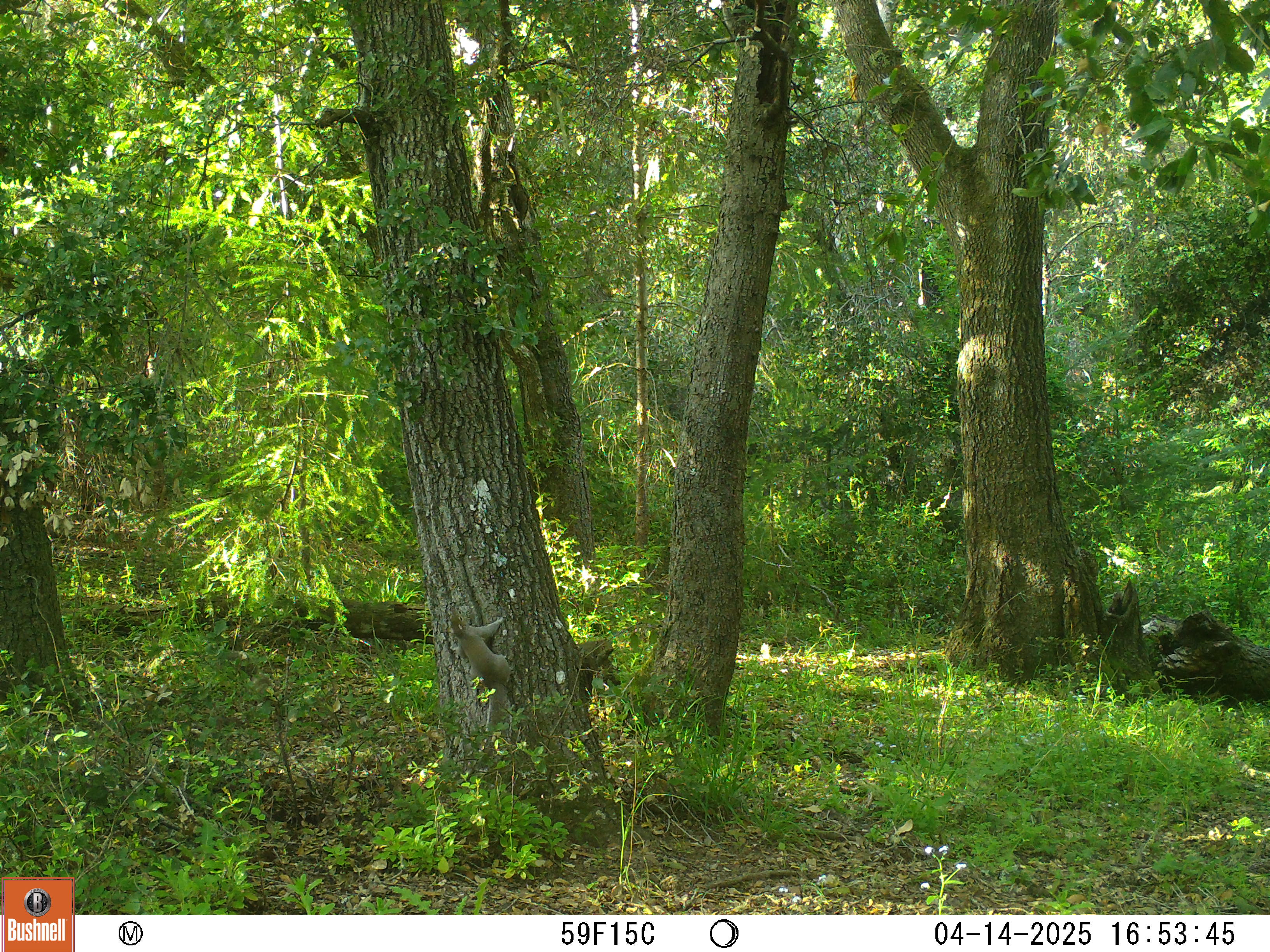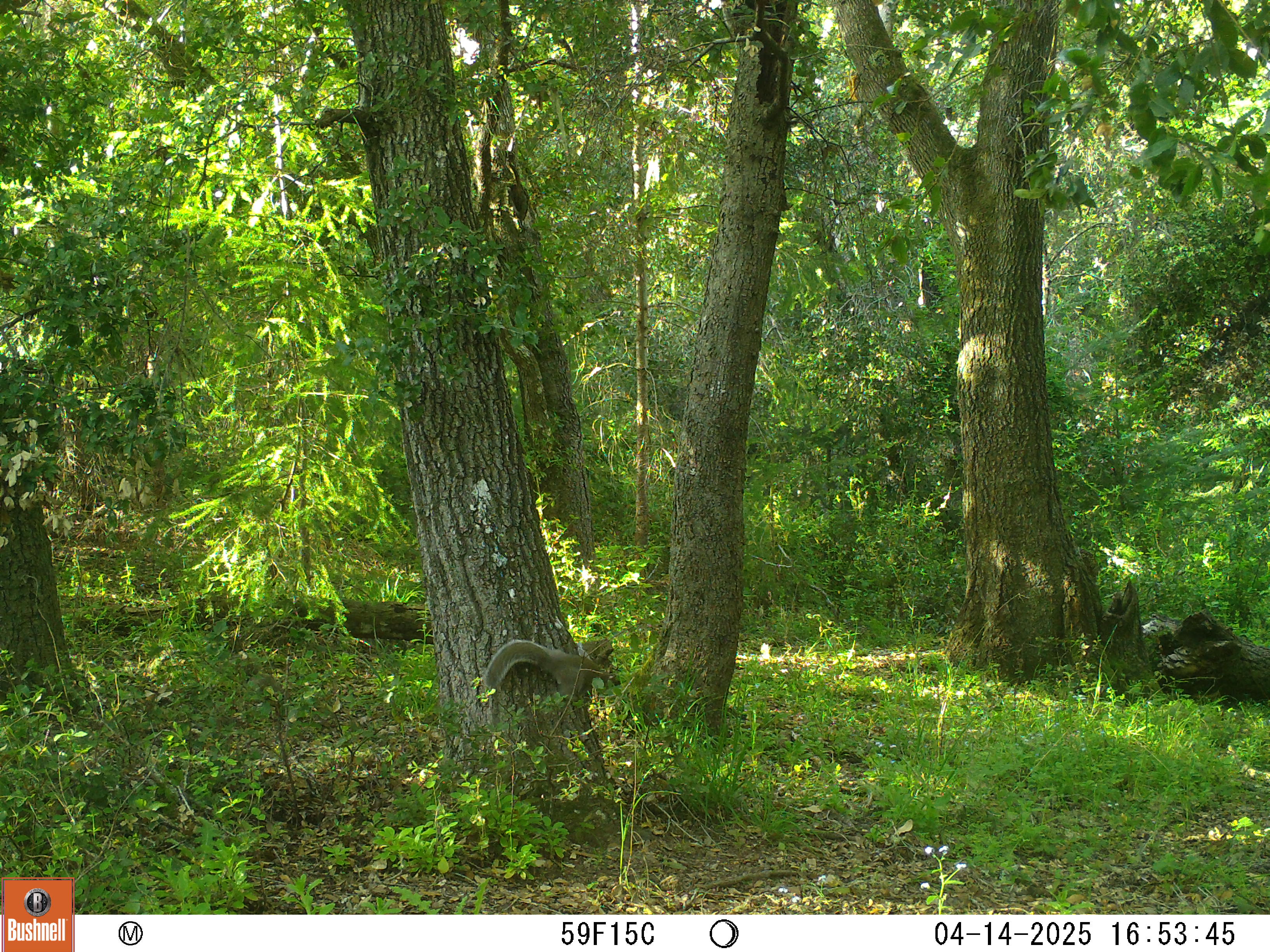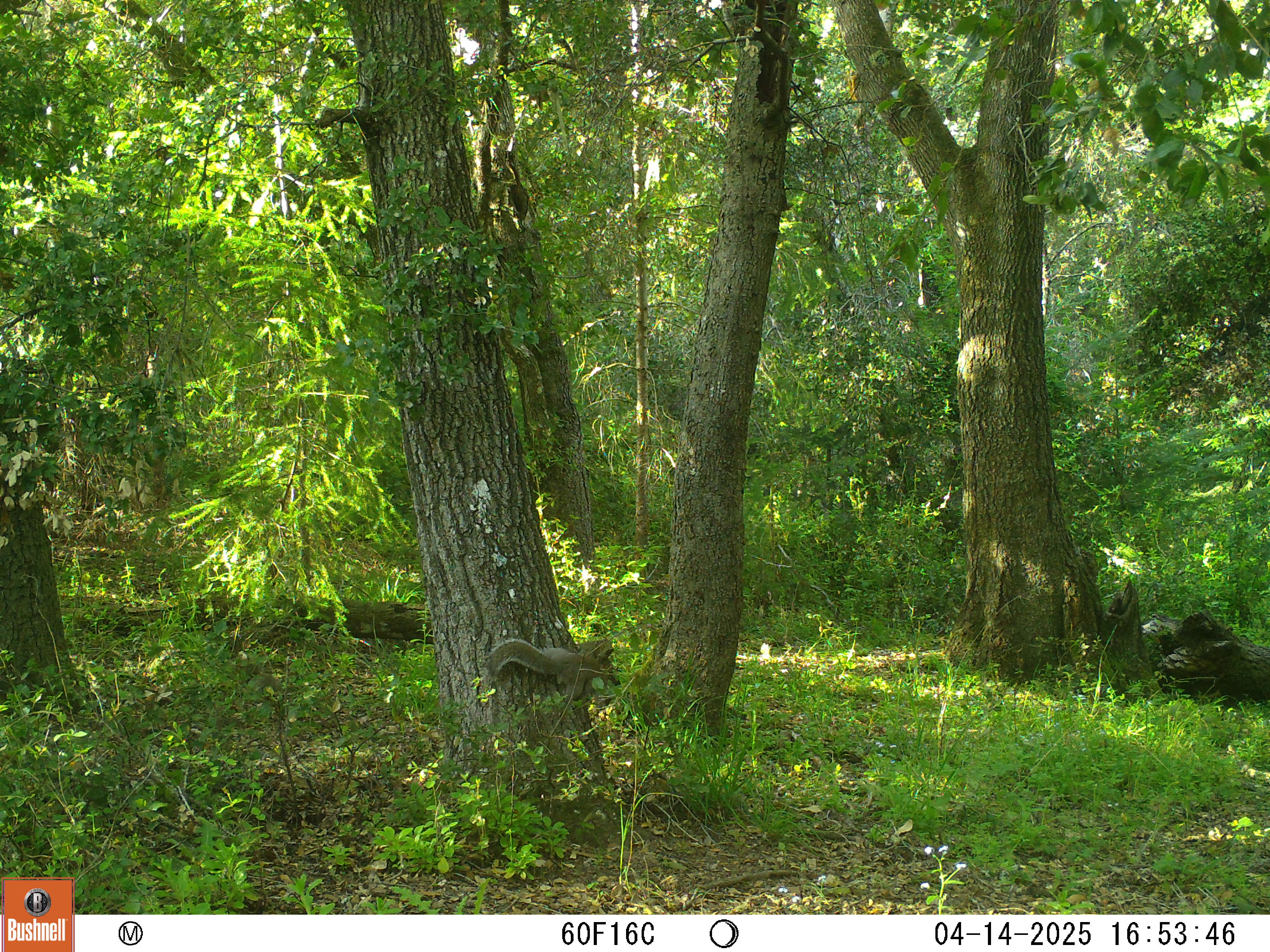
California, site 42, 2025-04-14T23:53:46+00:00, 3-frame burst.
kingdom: Animalia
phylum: Chordata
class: Mammalia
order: Rodentia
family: Sciuridae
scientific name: Sciuridae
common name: squirrel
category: unknown squirrel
Unknown squirrel (squirrel) (Sciuridae).